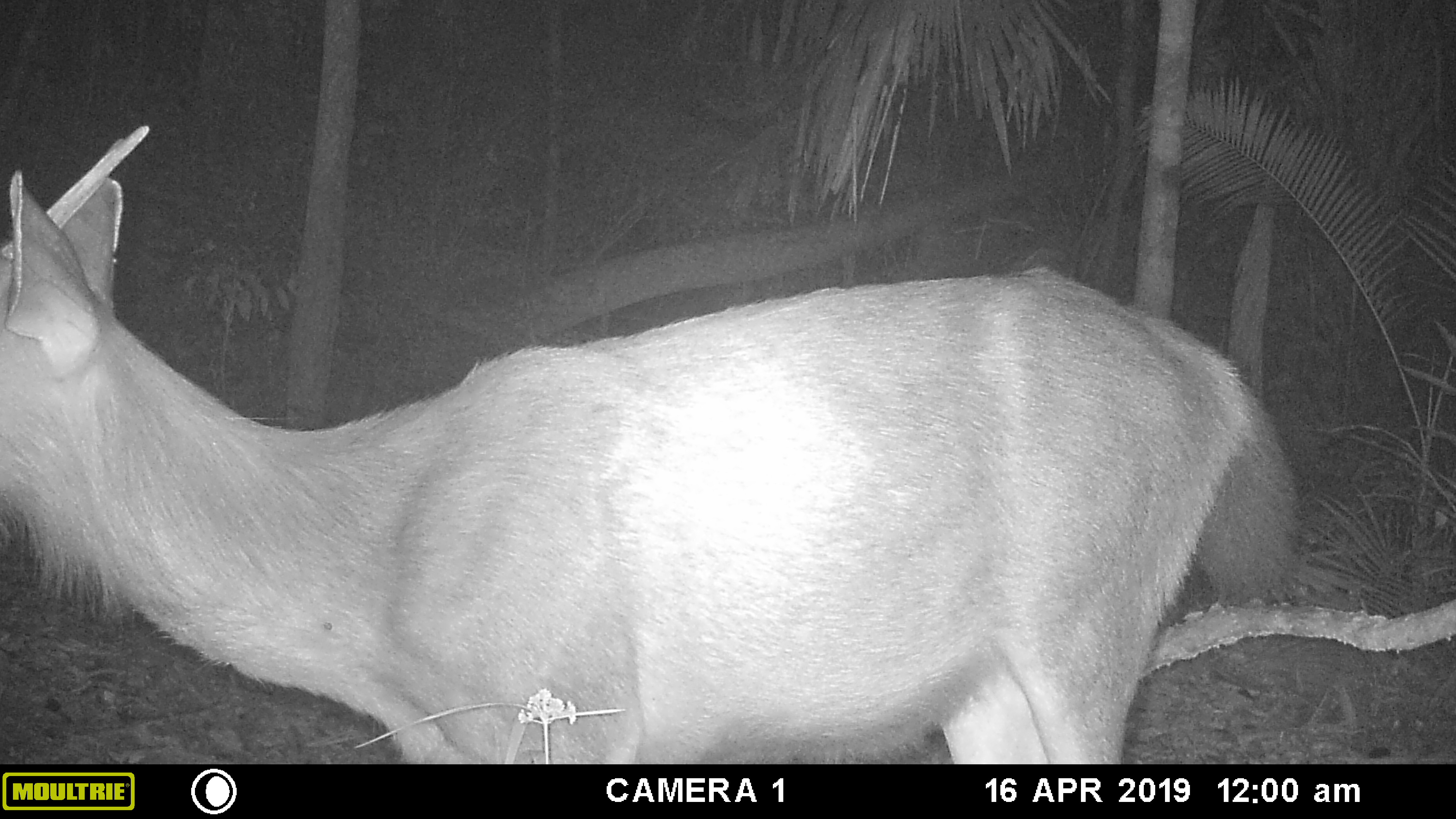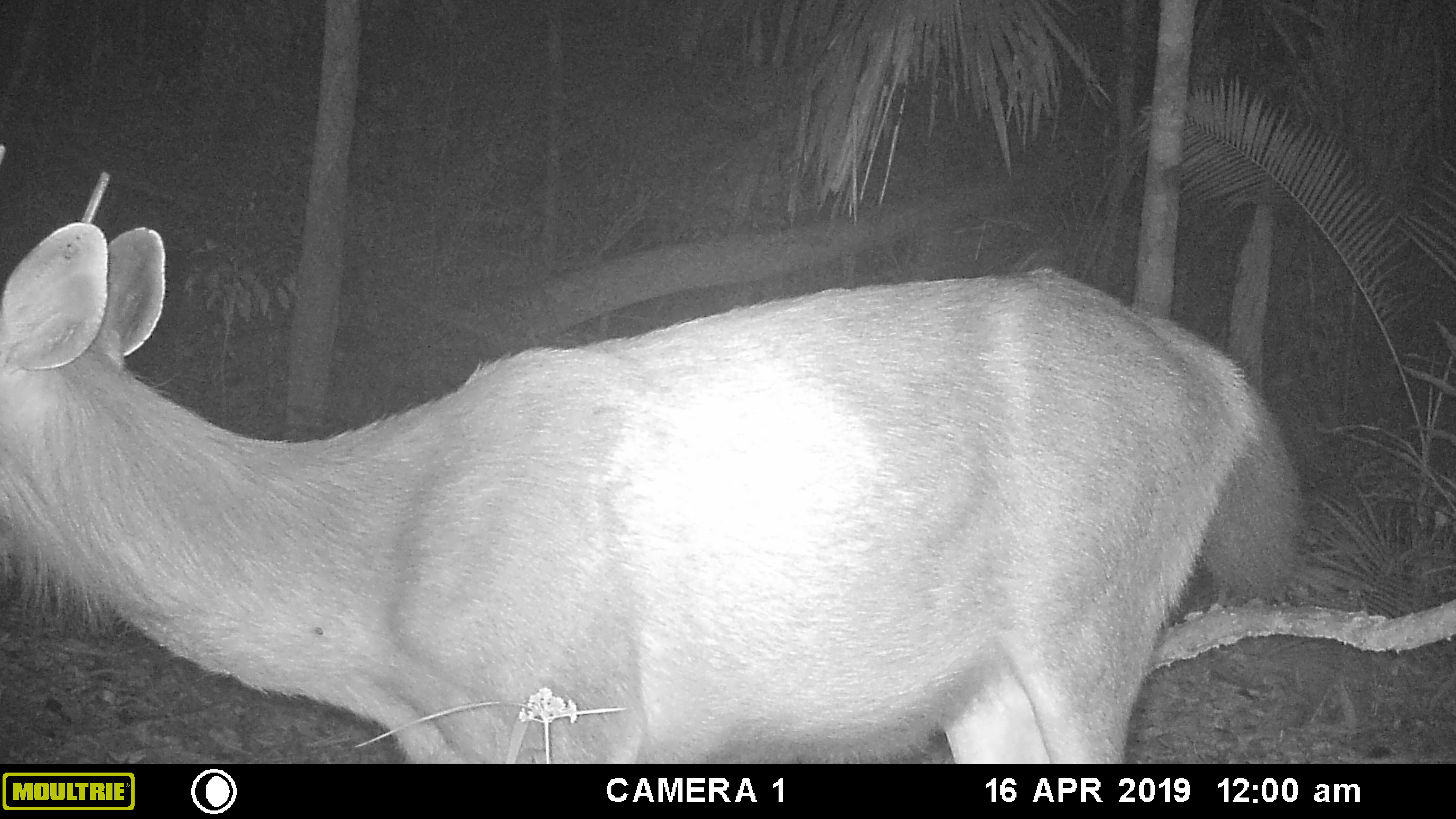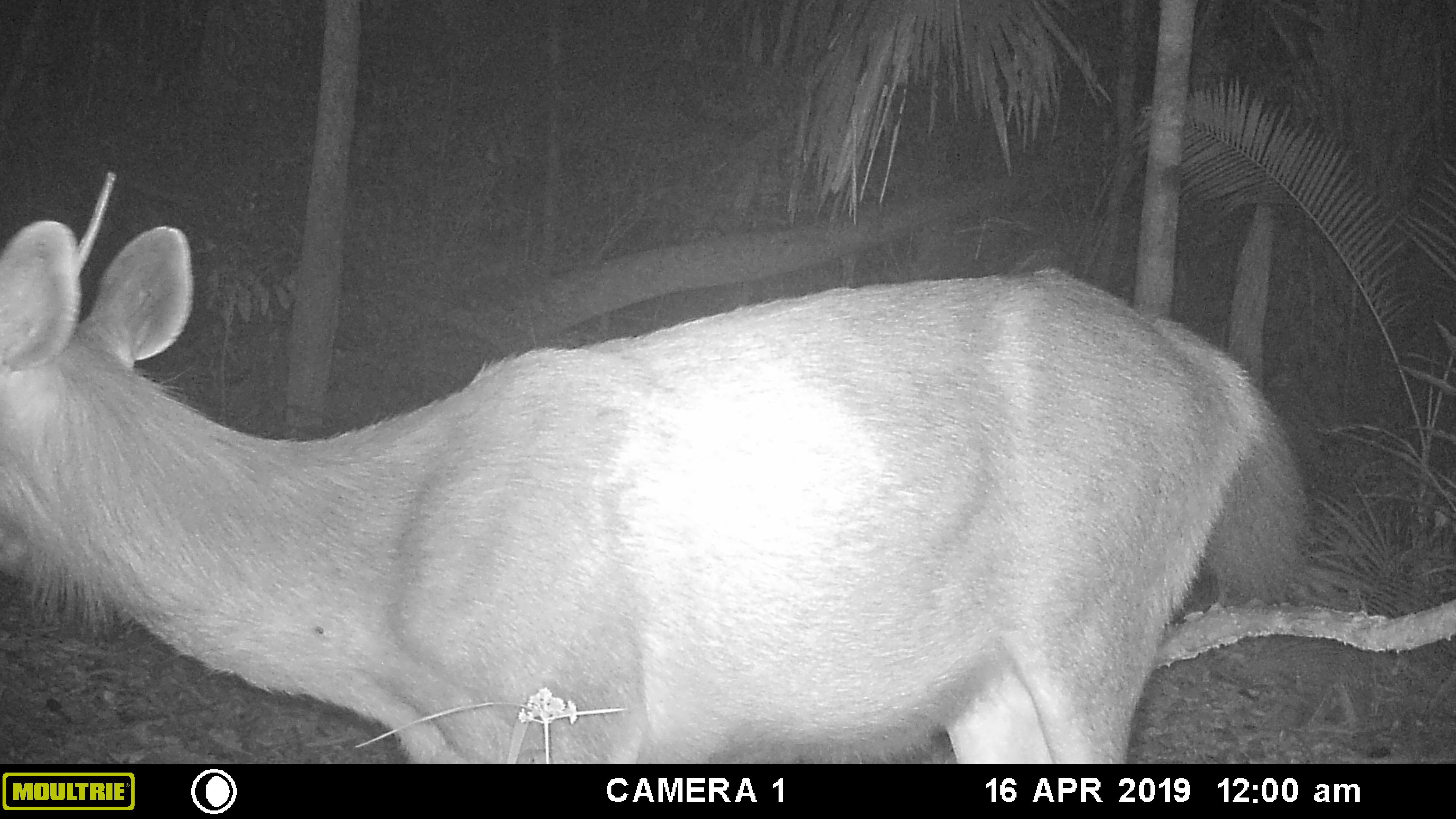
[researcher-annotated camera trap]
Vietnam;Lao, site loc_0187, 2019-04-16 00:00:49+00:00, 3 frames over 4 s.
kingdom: Animalia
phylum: Chordata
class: Mammalia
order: Artiodactyla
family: Cervidae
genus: Rusa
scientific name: Rusa unicolor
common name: sambar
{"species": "sambar (Rusa unicolor)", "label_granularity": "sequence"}